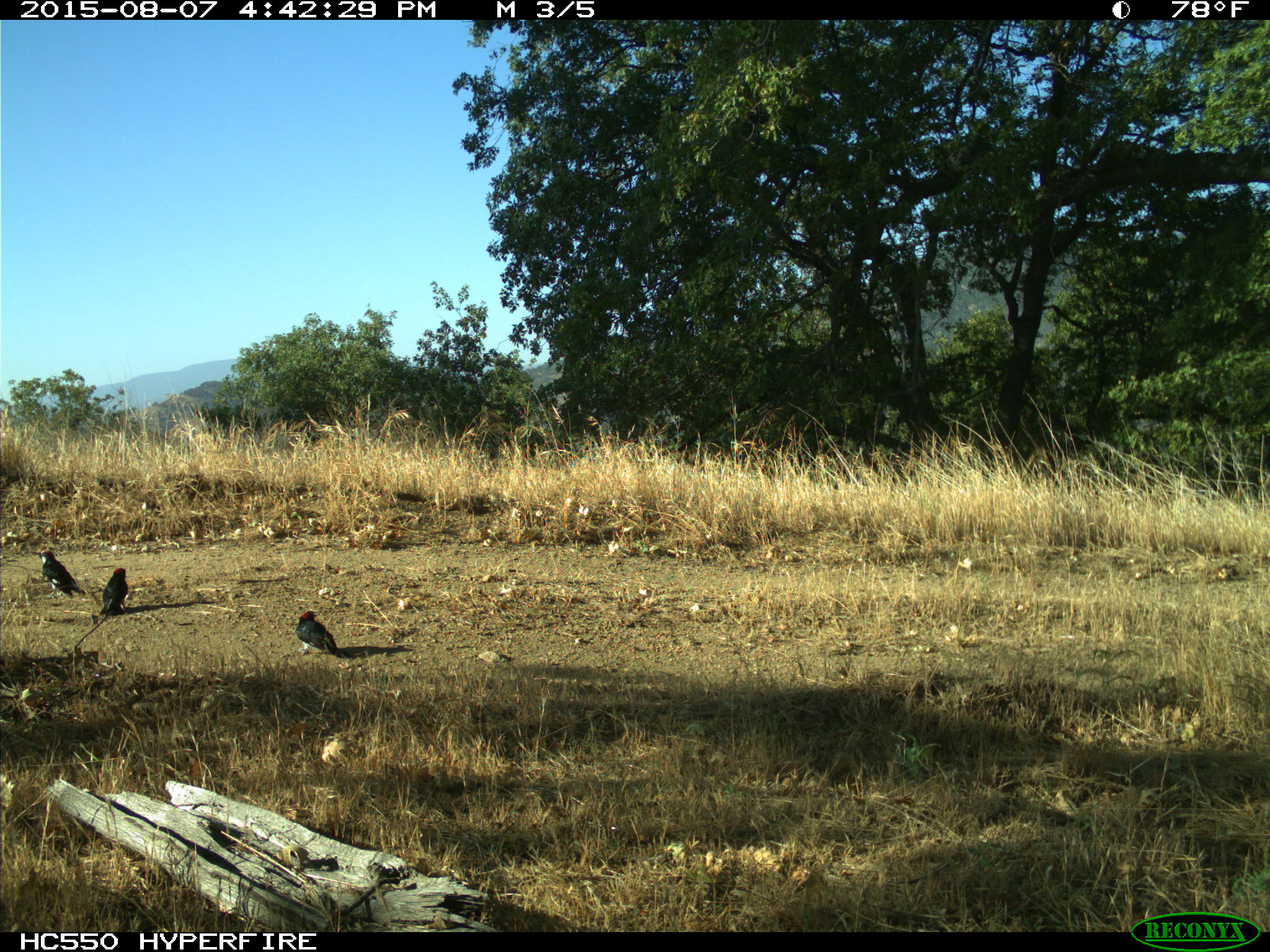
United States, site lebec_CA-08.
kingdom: Animalia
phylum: Chordata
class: Aves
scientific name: Aves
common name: birds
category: unidentified bird